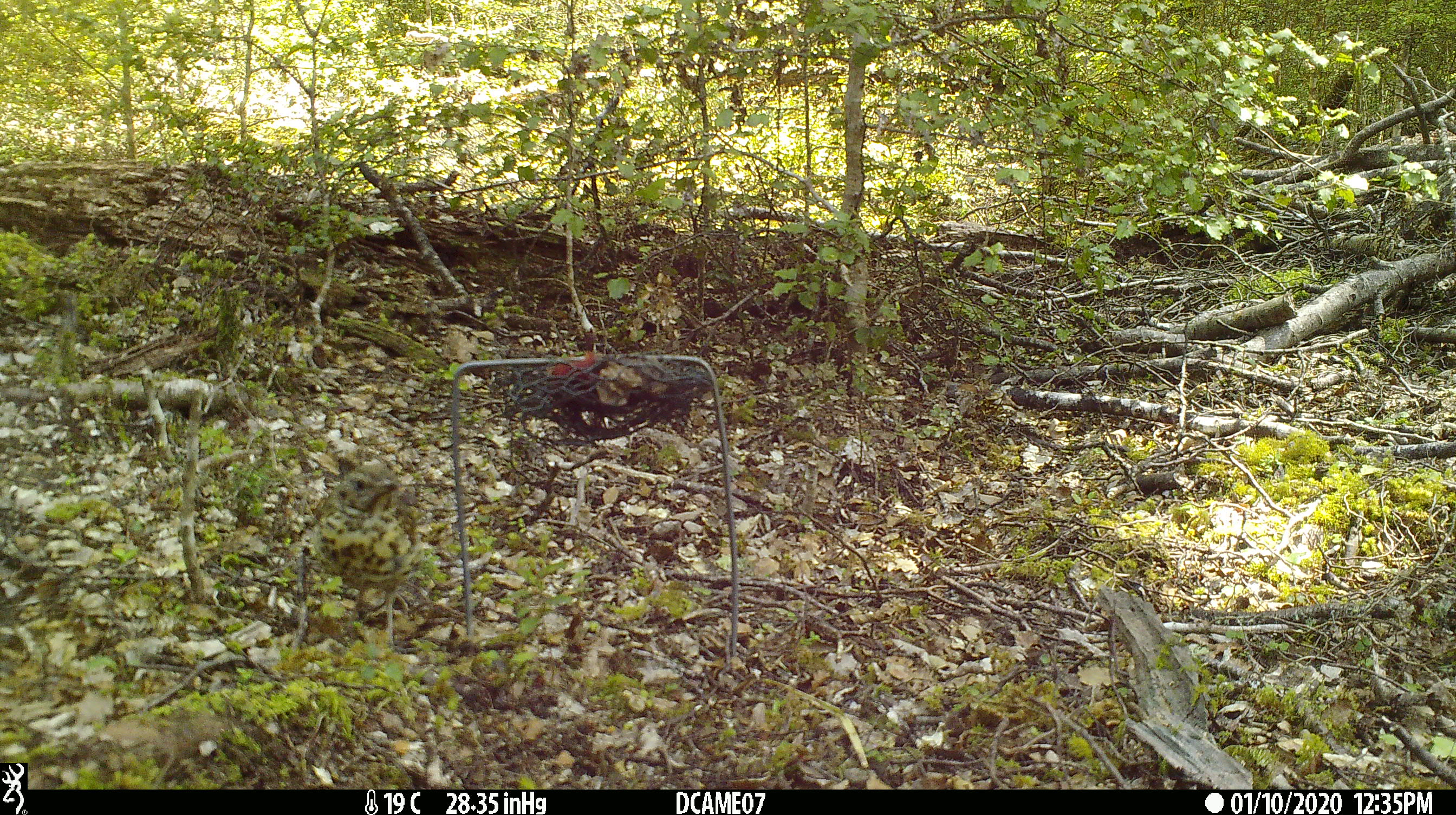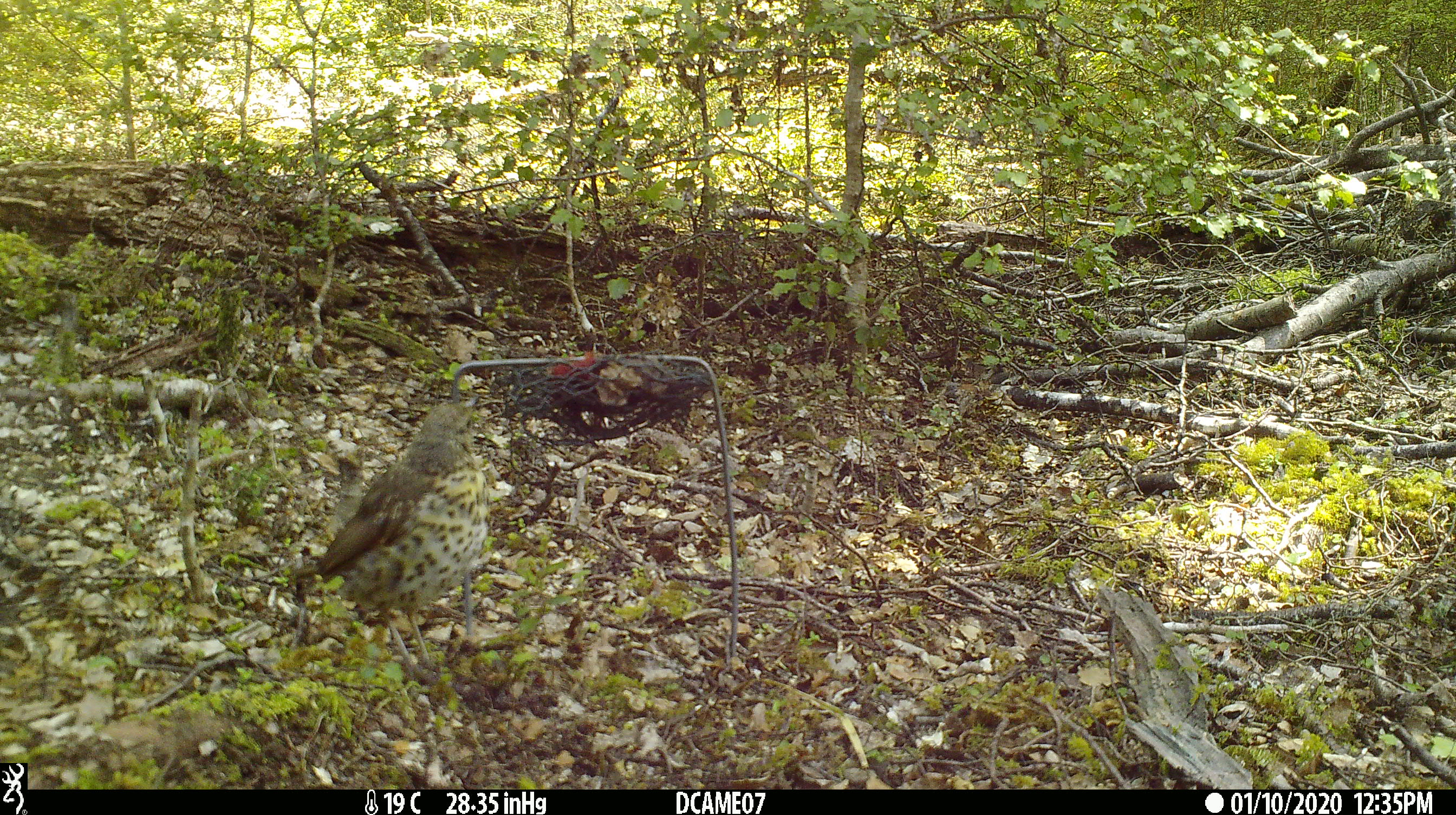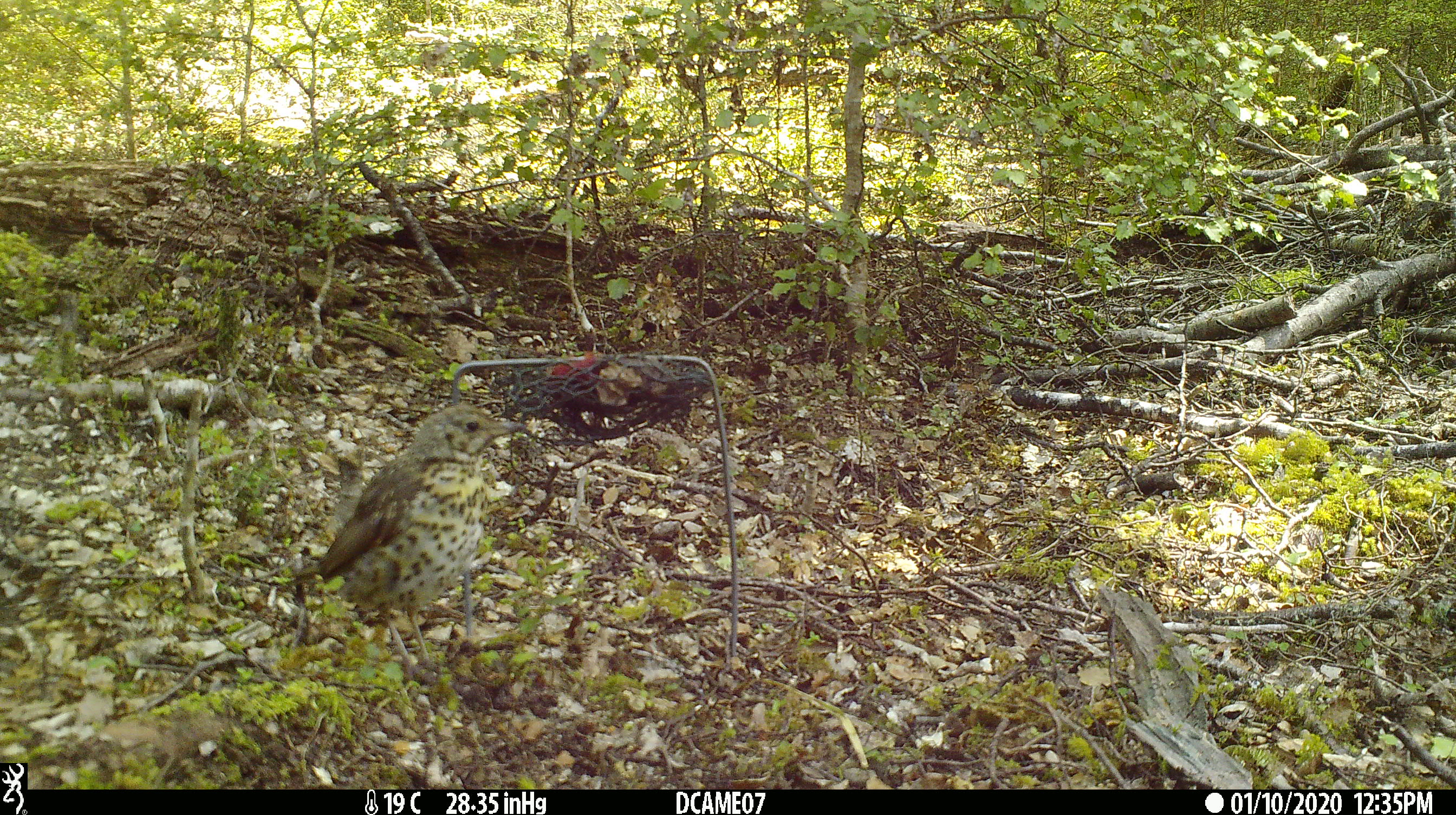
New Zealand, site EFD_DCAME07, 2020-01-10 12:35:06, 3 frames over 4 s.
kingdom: Animalia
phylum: Chordata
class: Aves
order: Passeriformes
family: Turdidae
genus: Turdus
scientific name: Turdus philomelos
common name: song thrush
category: thrush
Thrush (song thrush) (Turdus philomelos).